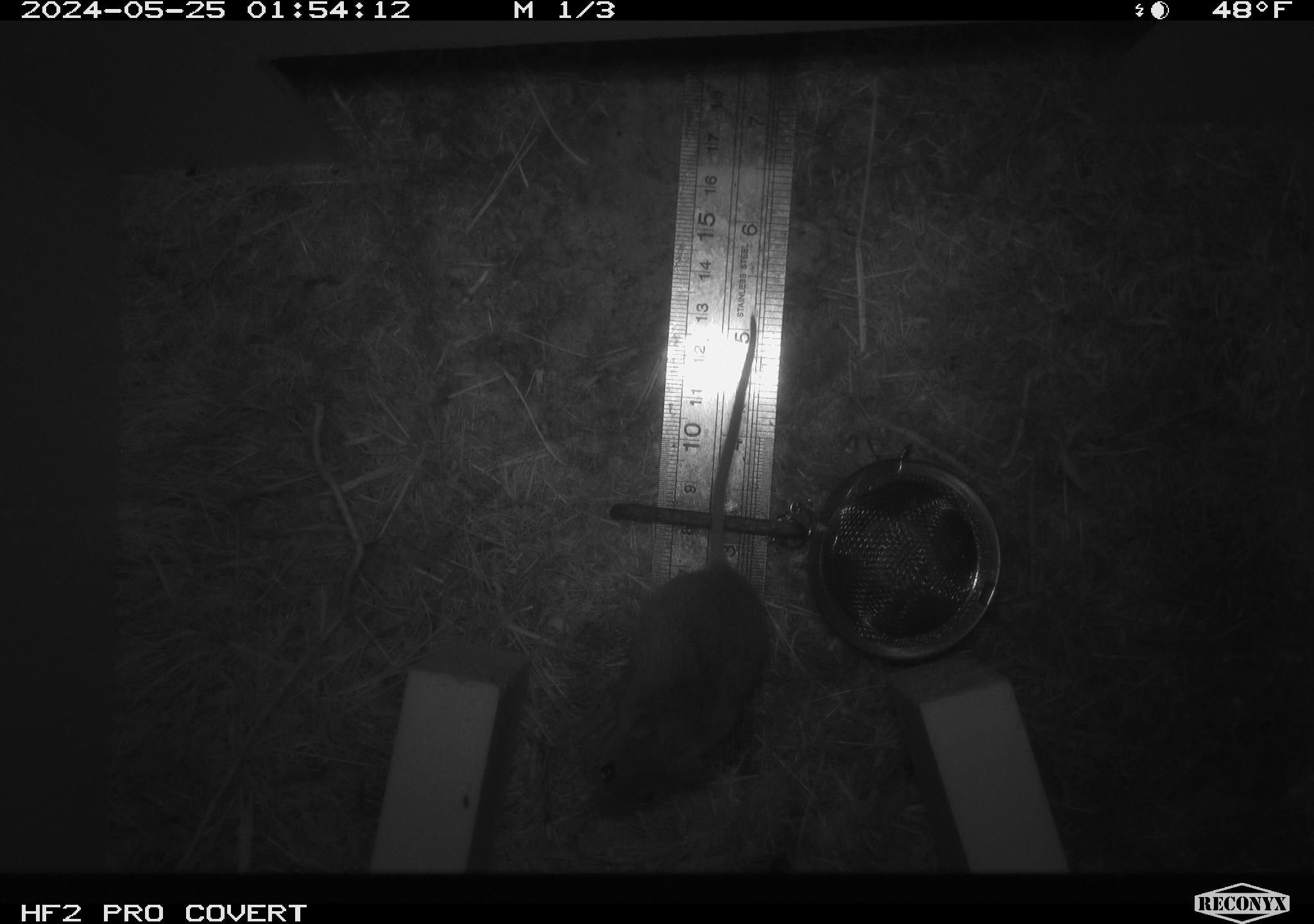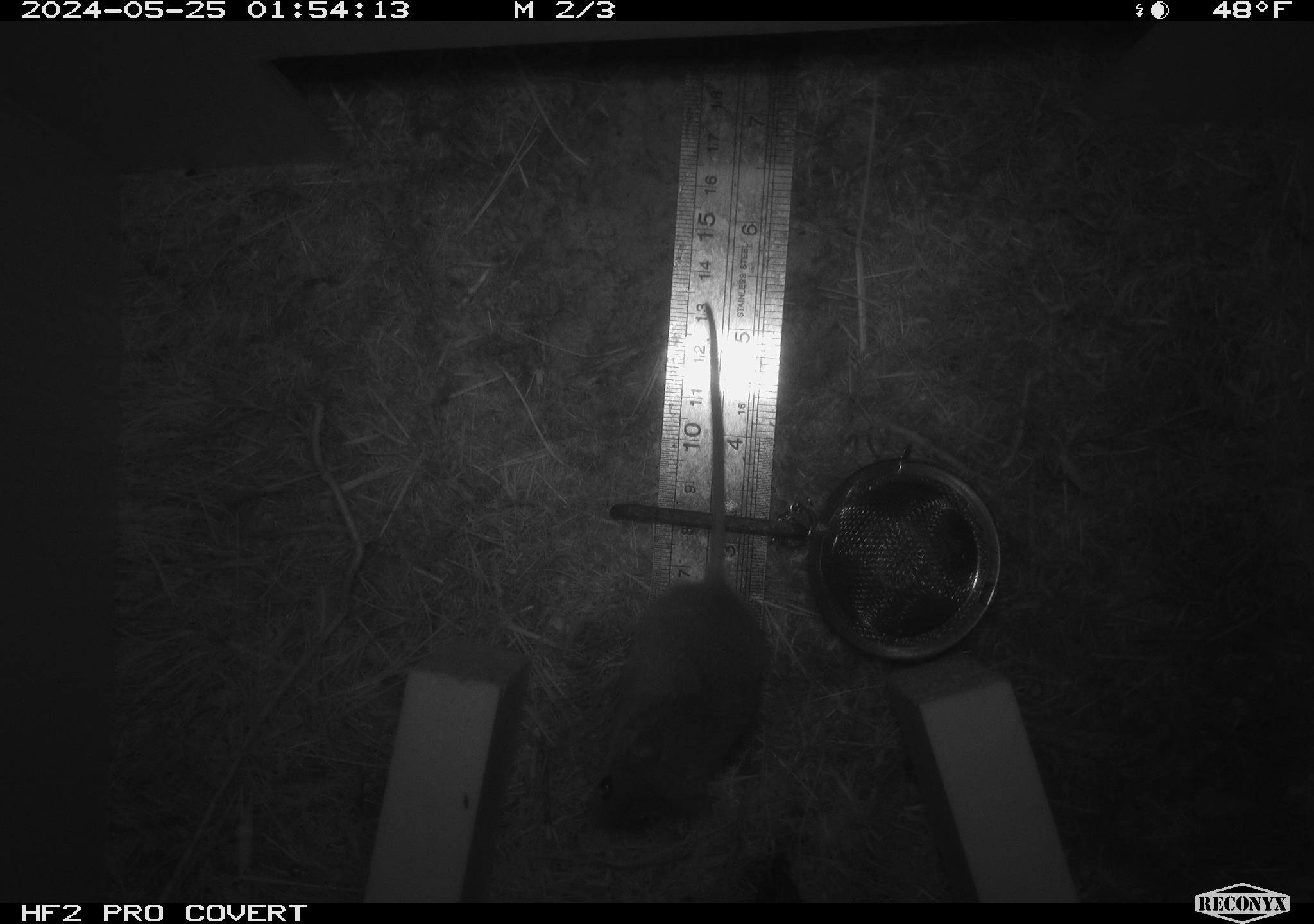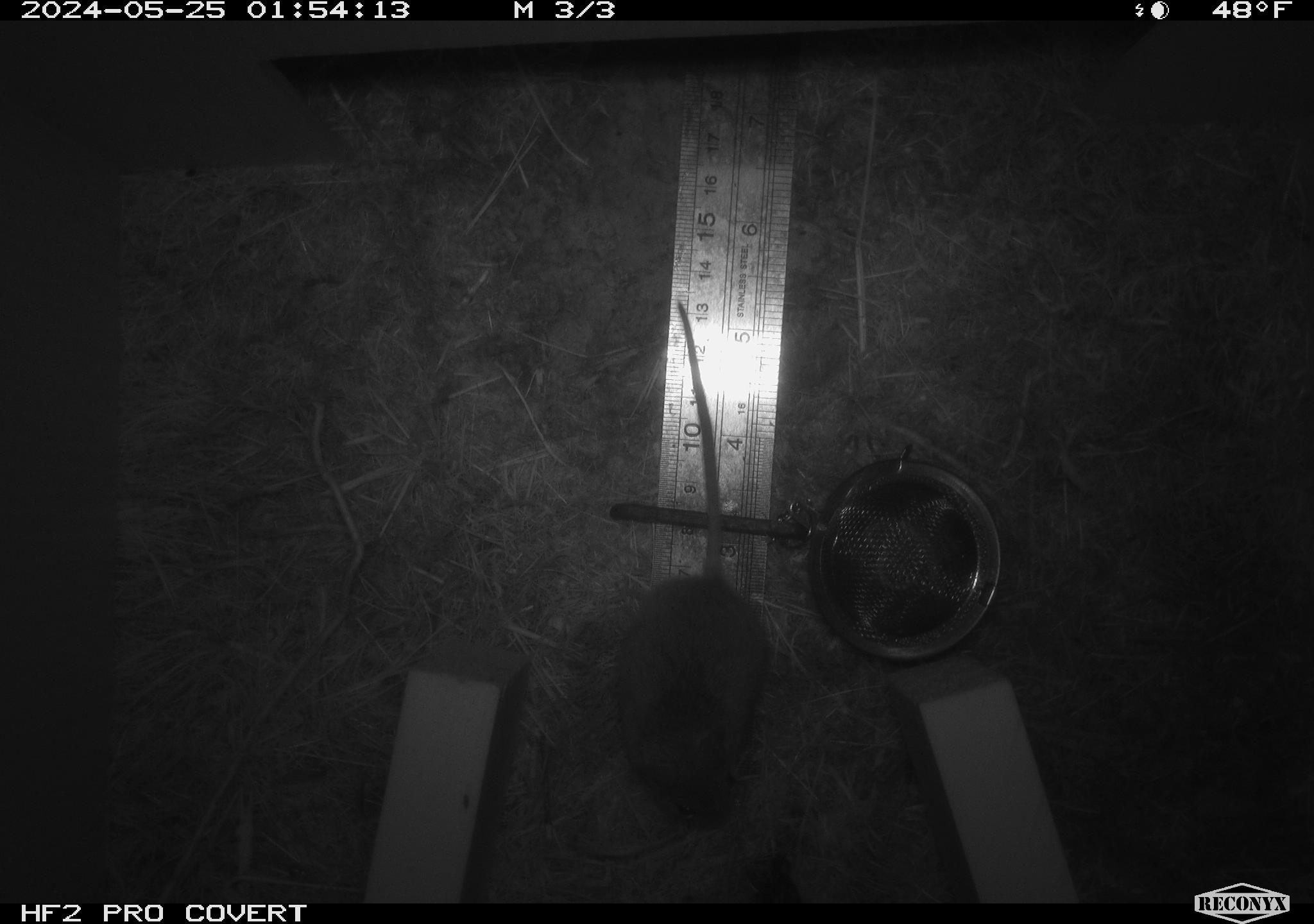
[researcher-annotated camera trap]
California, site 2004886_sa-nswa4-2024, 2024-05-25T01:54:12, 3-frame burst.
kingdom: Animalia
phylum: Chordata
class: Mammalia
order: Rodentia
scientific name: Rodentia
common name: rodent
Rodent (Rodentia).